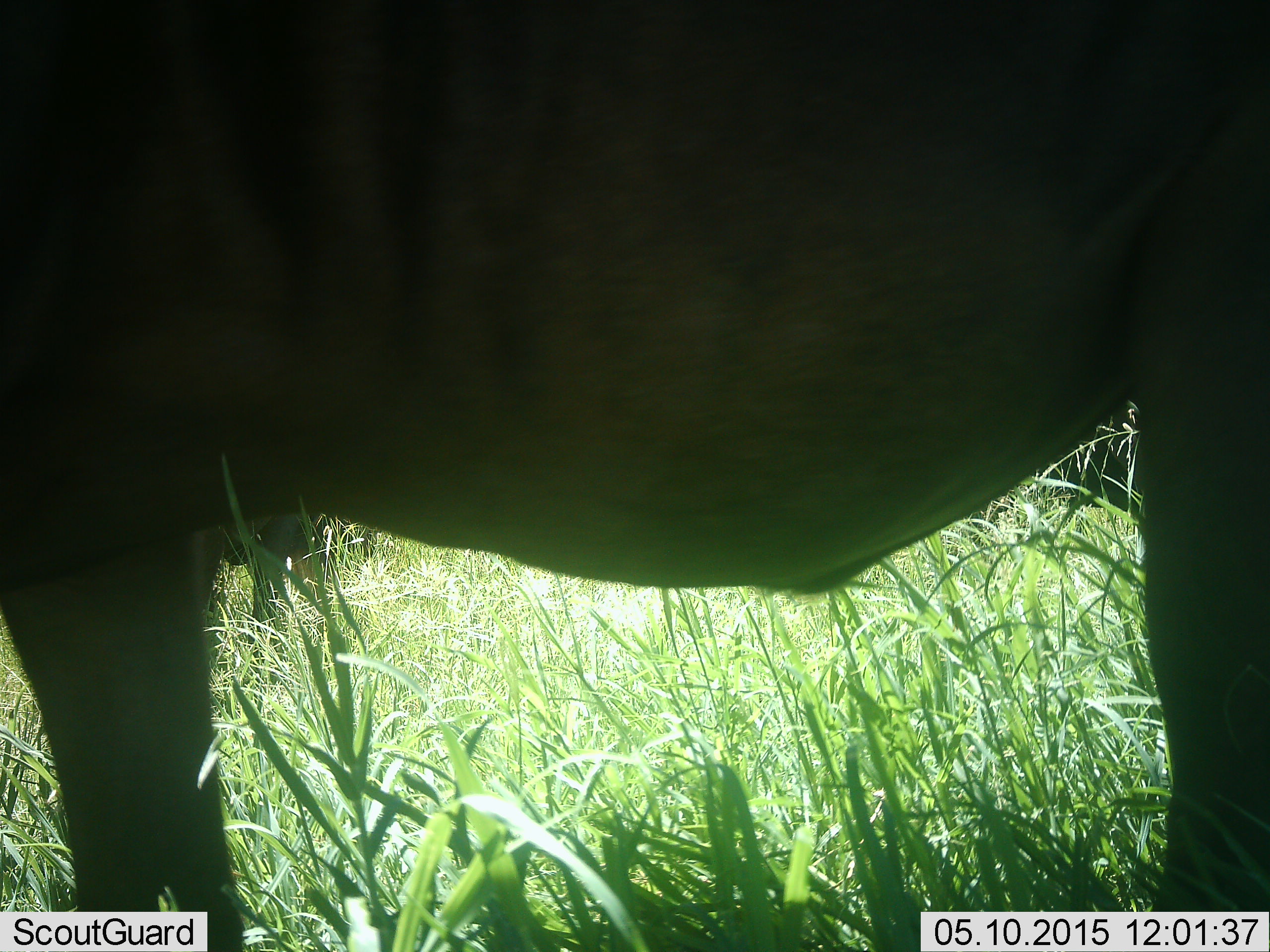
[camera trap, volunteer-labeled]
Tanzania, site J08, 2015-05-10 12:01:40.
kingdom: Animalia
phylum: Chordata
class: Mammalia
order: Artiodactyla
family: Bovidae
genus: Connochaetes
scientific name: Connochaetes taurinus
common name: blue wildebeest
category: wildebeest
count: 1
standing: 90%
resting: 10%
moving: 10%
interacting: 0%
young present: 0%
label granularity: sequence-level